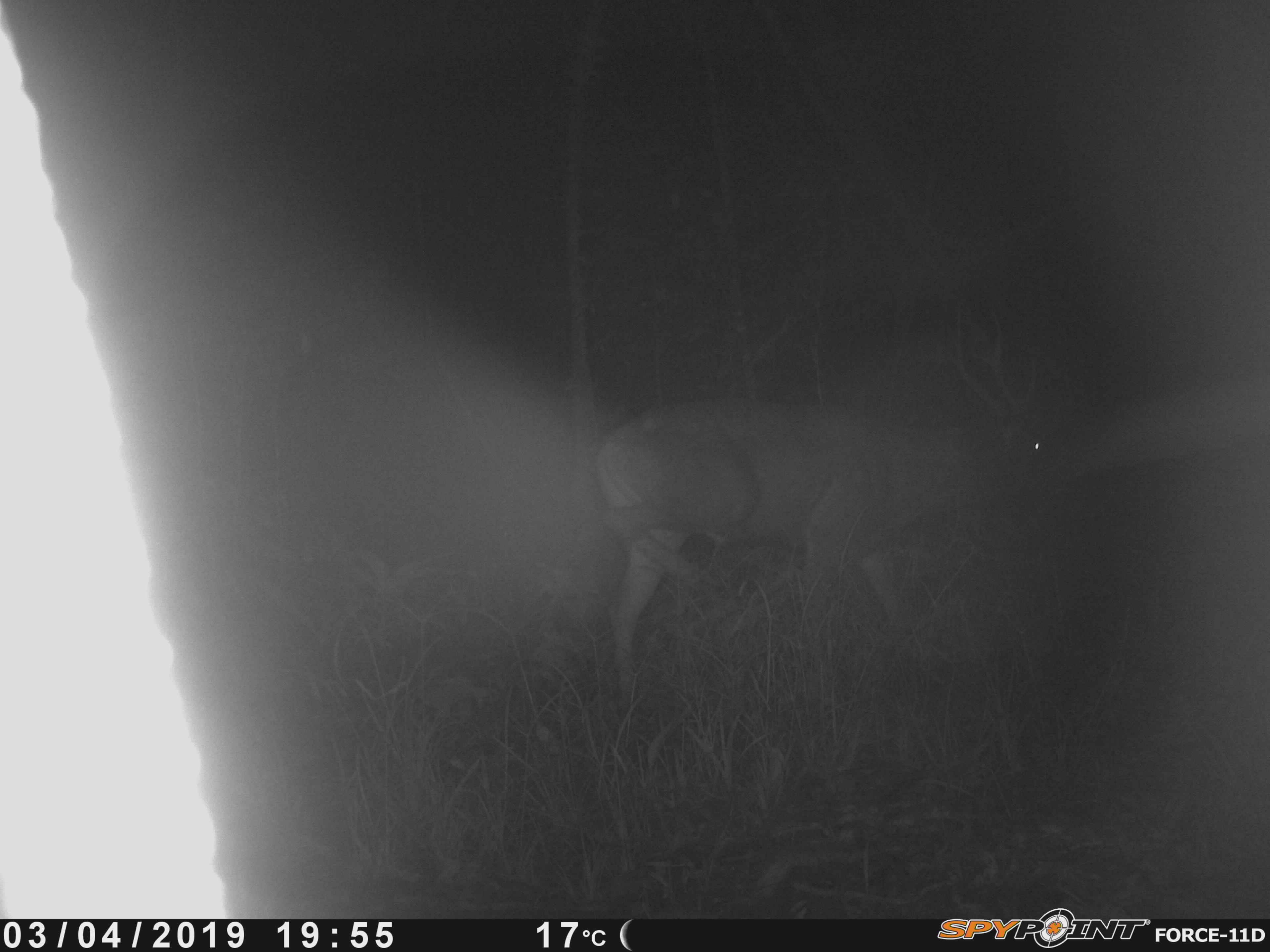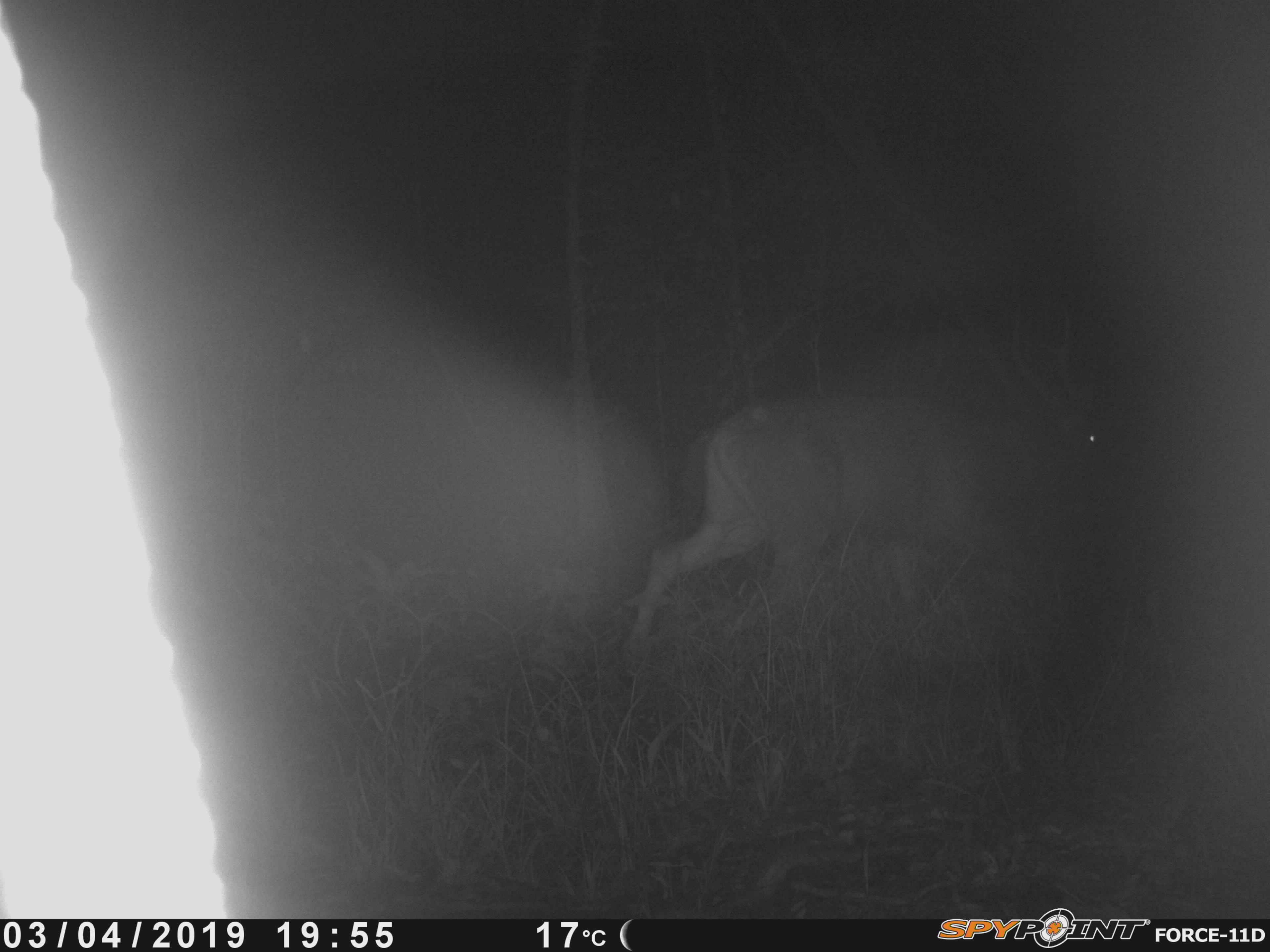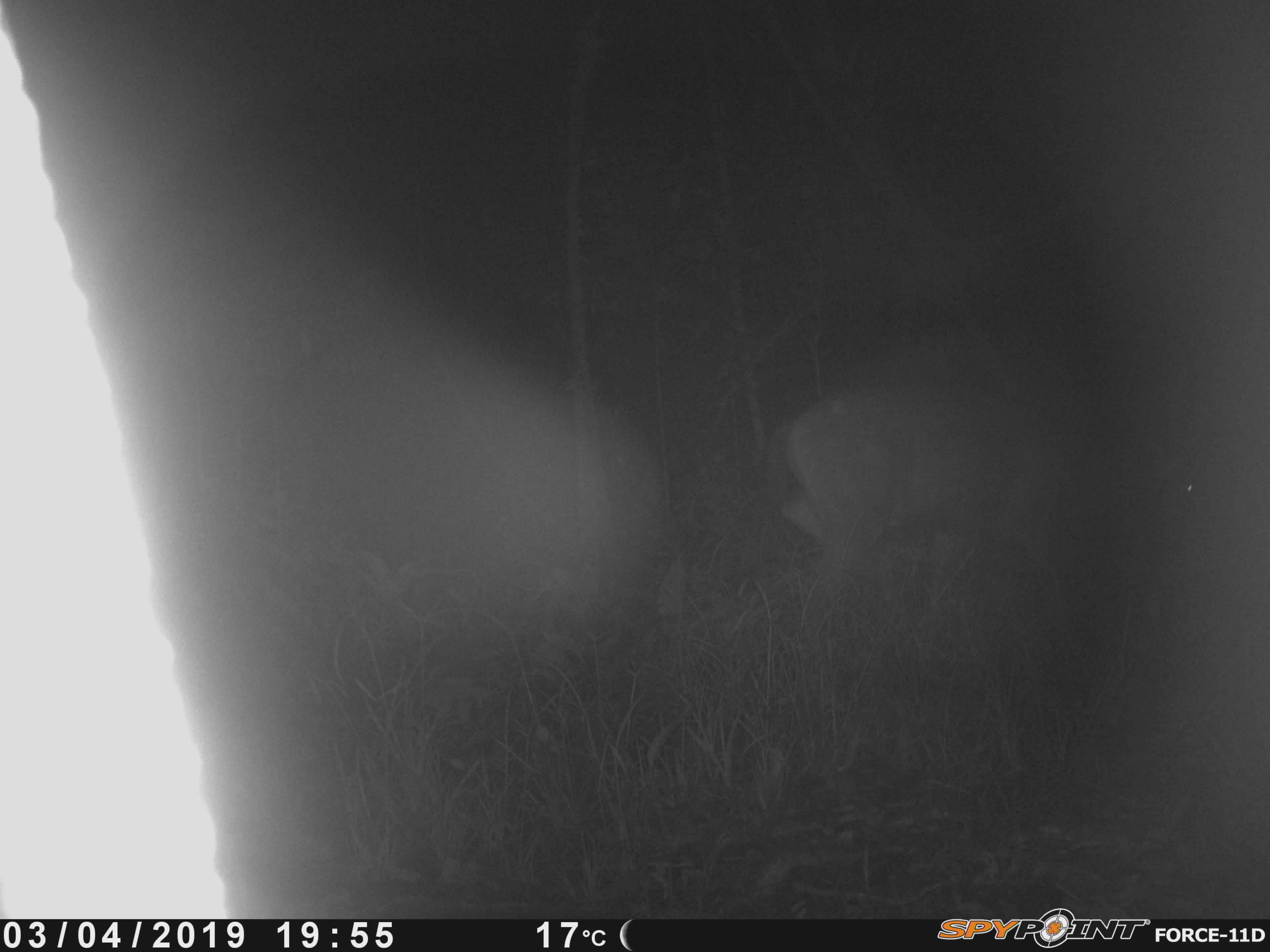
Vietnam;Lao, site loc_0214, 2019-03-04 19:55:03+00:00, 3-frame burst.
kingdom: Animalia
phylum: Chordata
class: Mammalia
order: Artiodactyla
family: Cervidae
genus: Rusa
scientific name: Rusa unicolor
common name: sambar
Sambar (Rusa unicolor). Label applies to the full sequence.